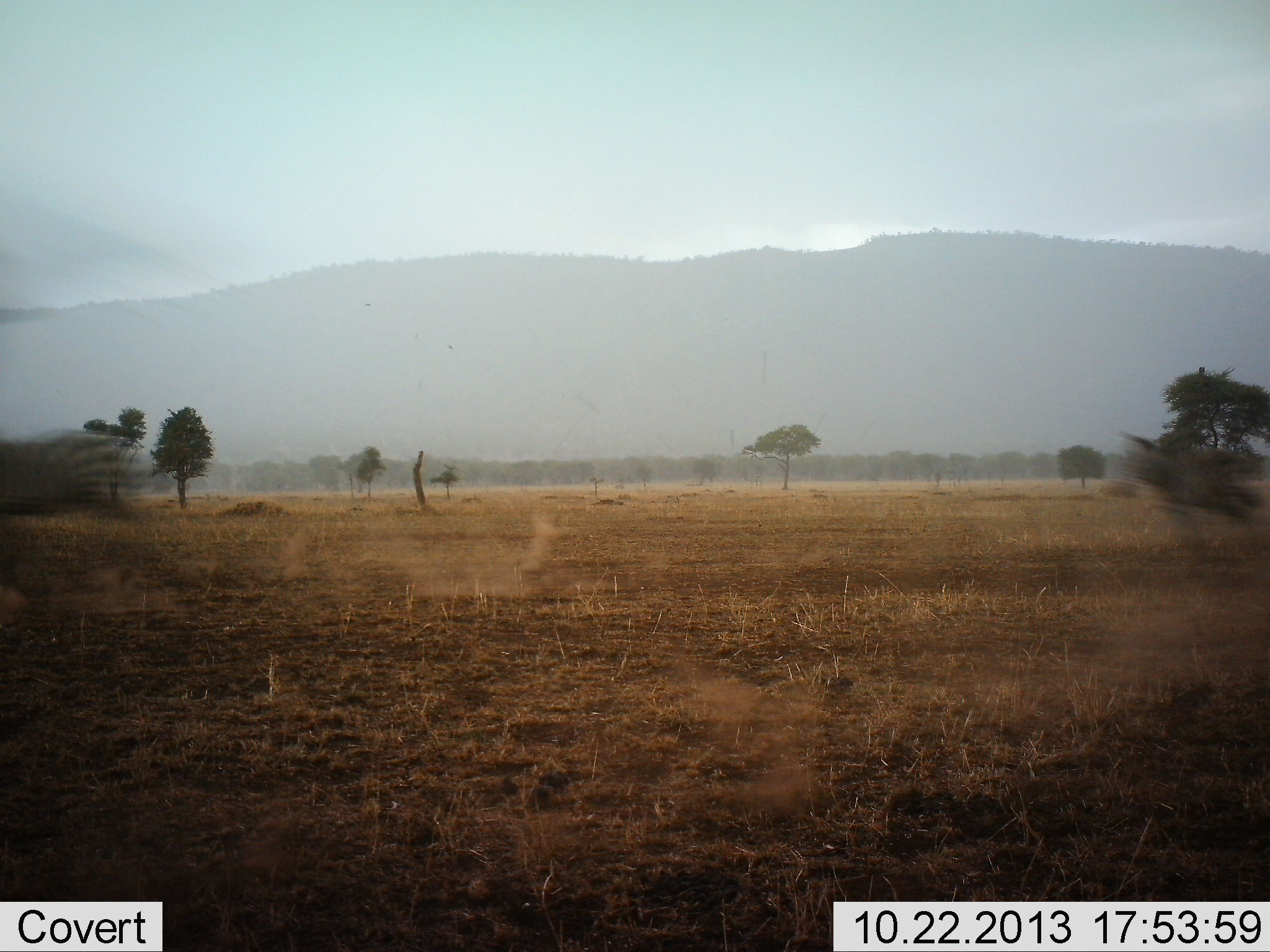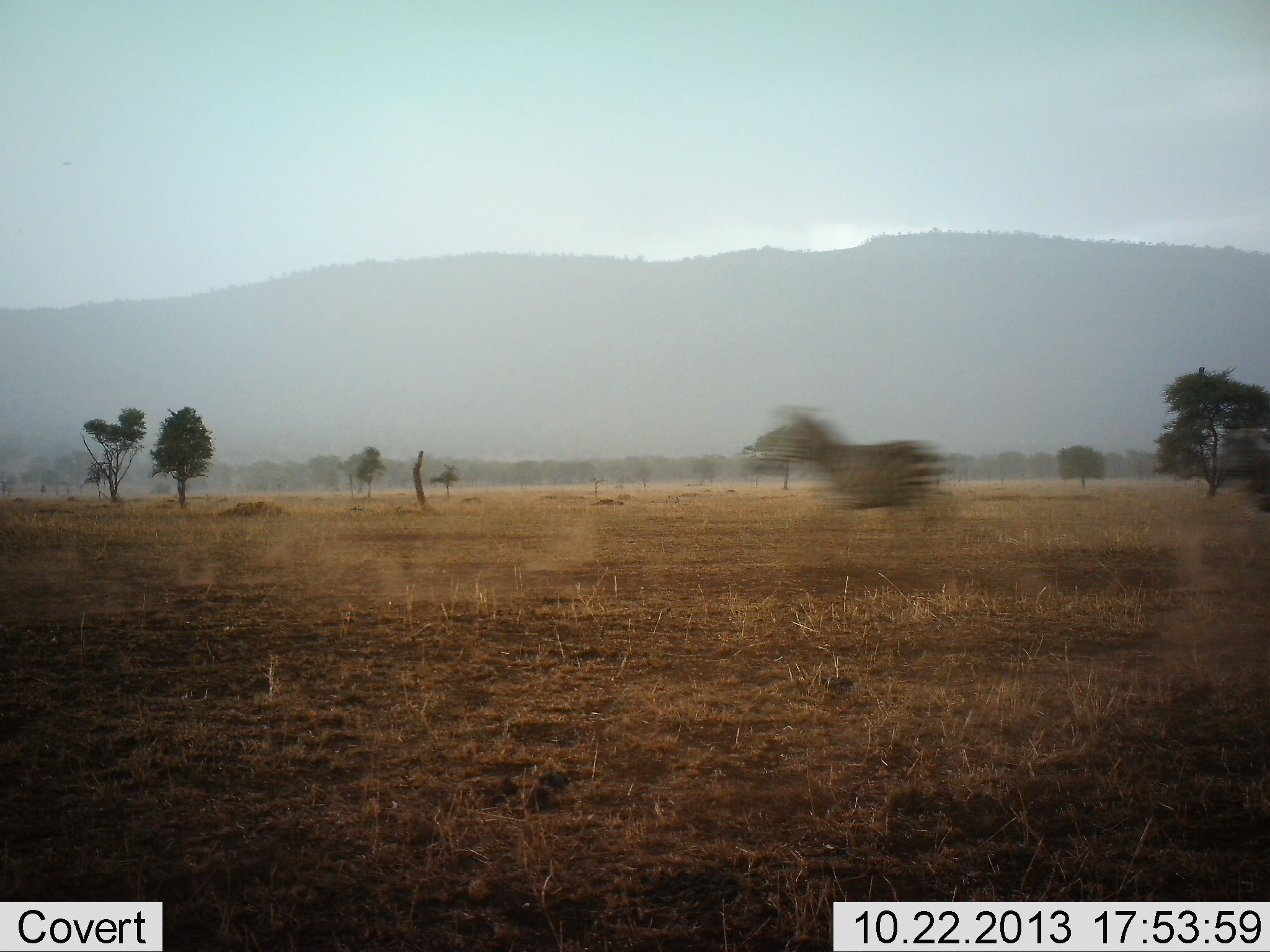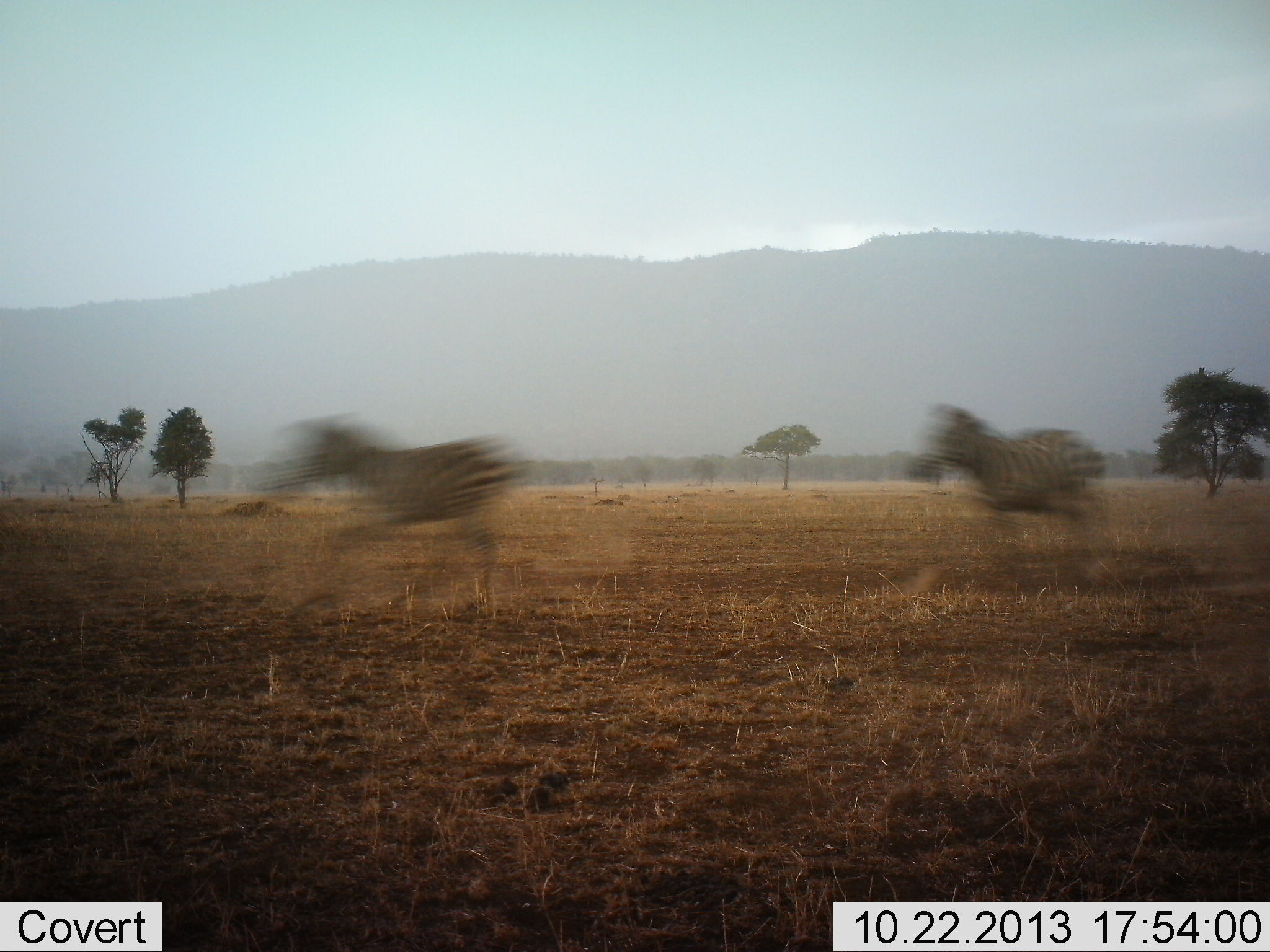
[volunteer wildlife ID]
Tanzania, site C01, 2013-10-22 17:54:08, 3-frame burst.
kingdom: Animalia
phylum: Chordata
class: Mammalia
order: Perissodactyla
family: Equidae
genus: Equus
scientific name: Equus quagga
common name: plains zebra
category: zebra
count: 4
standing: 0%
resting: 0%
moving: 100%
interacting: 0%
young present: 0%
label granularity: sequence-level